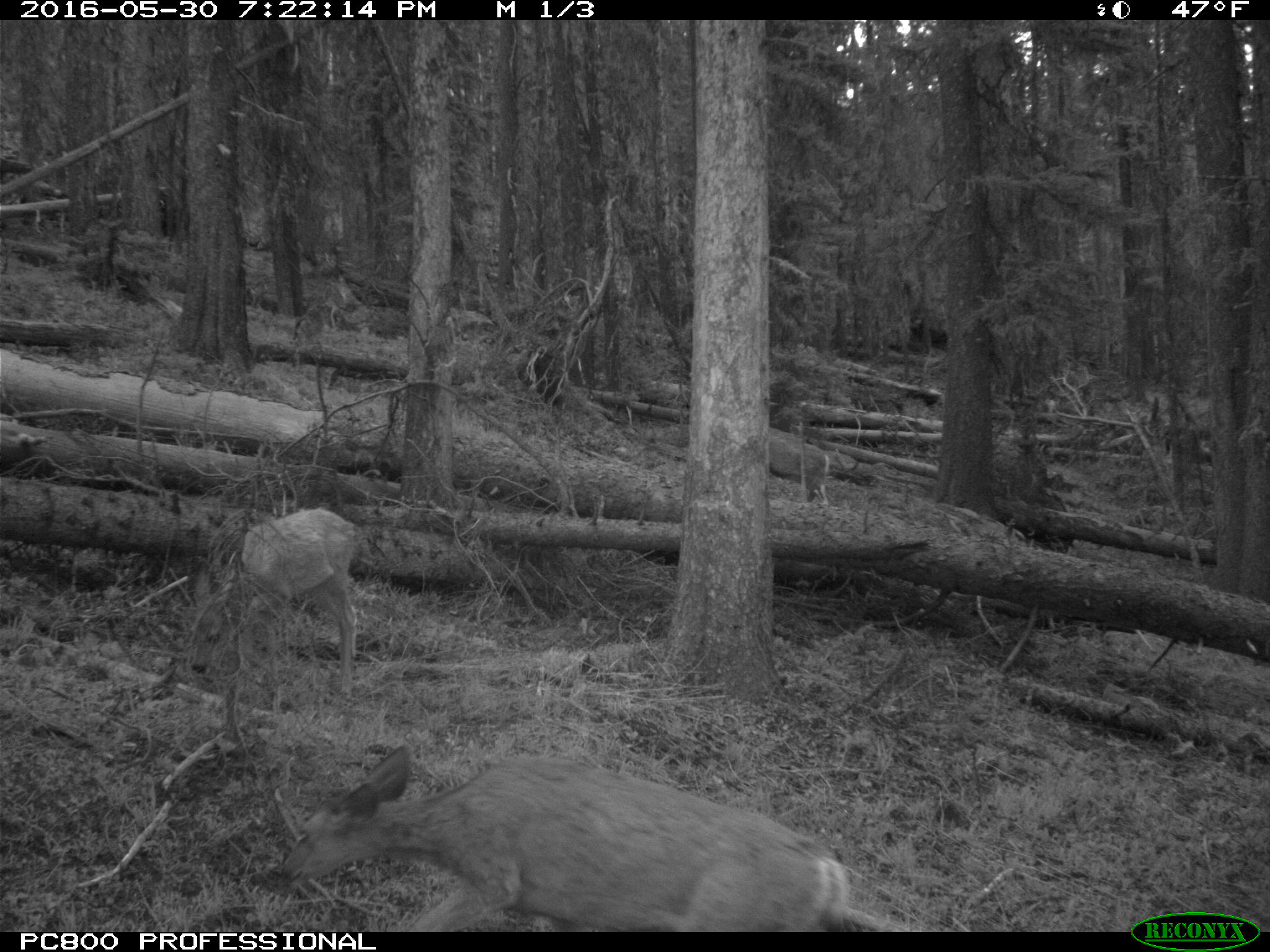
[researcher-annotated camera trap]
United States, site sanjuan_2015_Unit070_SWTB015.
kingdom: Animalia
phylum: Chordata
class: Mammalia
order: Artiodactyla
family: Cervidae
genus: Odocoileus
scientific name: Odocoileus hemionus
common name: mule deer